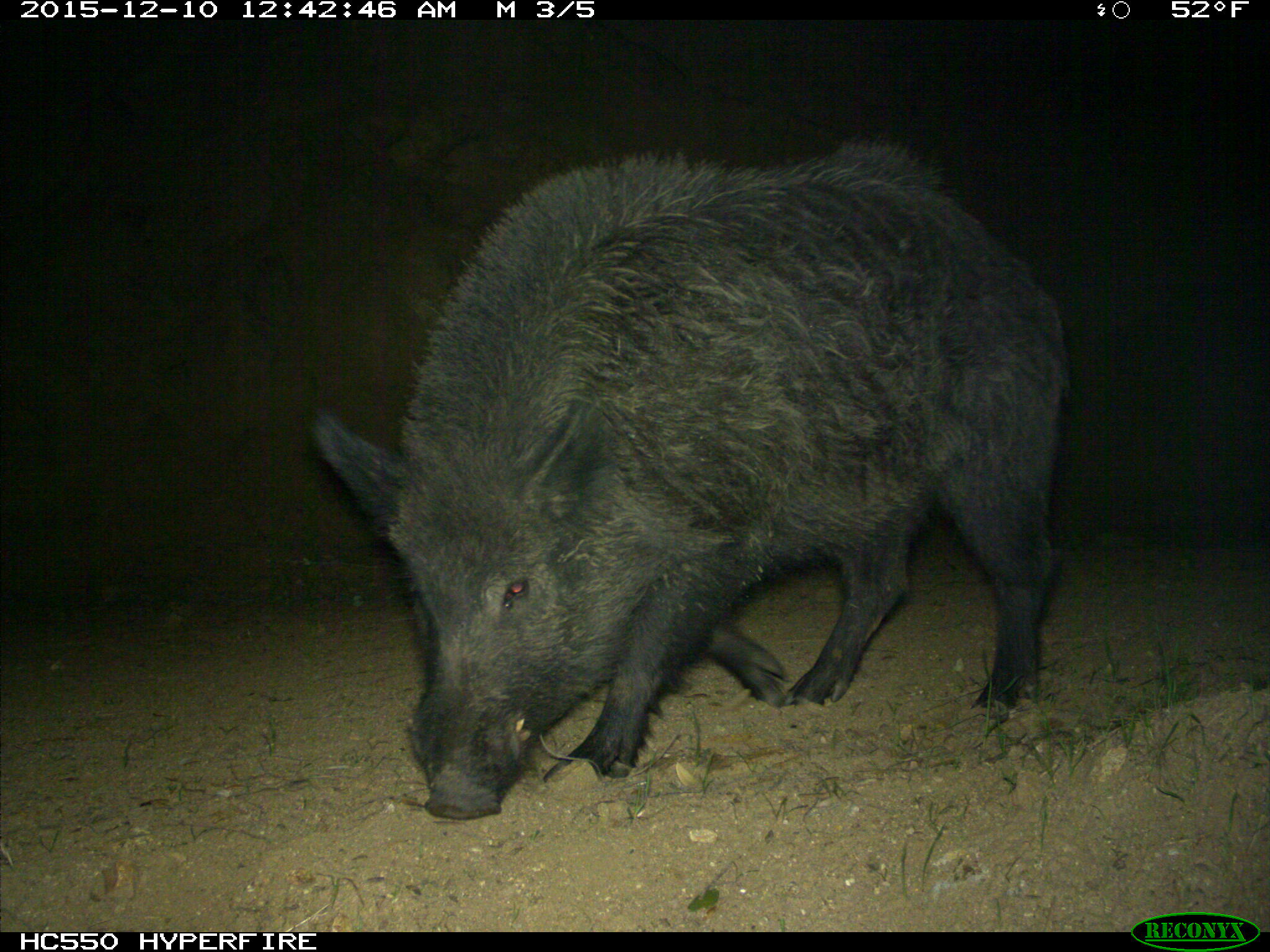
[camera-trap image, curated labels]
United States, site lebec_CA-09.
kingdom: Animalia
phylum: Chordata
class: Mammalia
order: Artiodactyla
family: Suidae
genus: Sus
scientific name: Sus scrofa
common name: wild boar